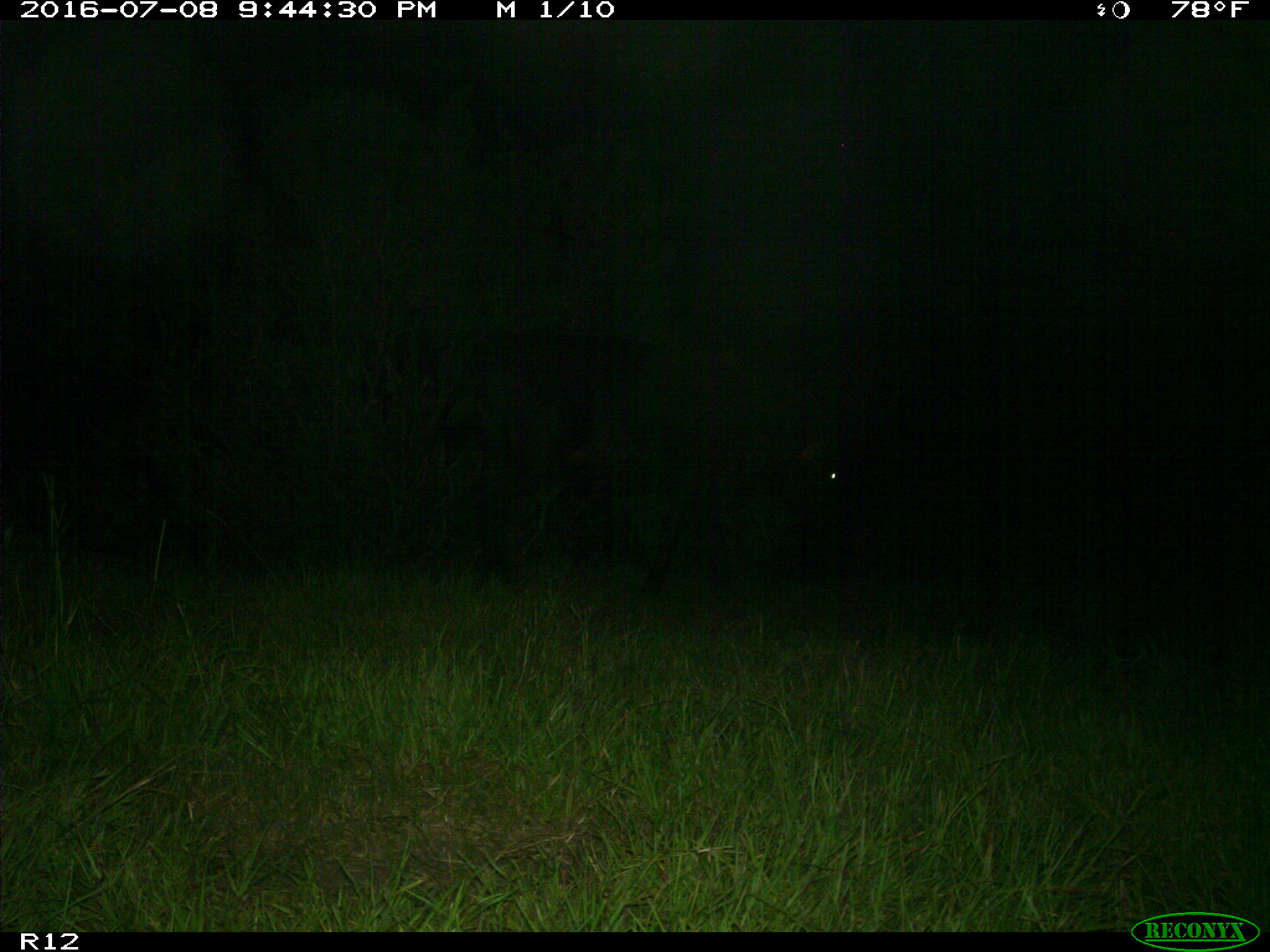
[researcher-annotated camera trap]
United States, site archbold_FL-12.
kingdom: Animalia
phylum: Chordata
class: Mammalia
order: Artiodactyla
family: Bovidae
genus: Bos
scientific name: Bos taurus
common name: domestic cow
Bos taurus (domestic cow).